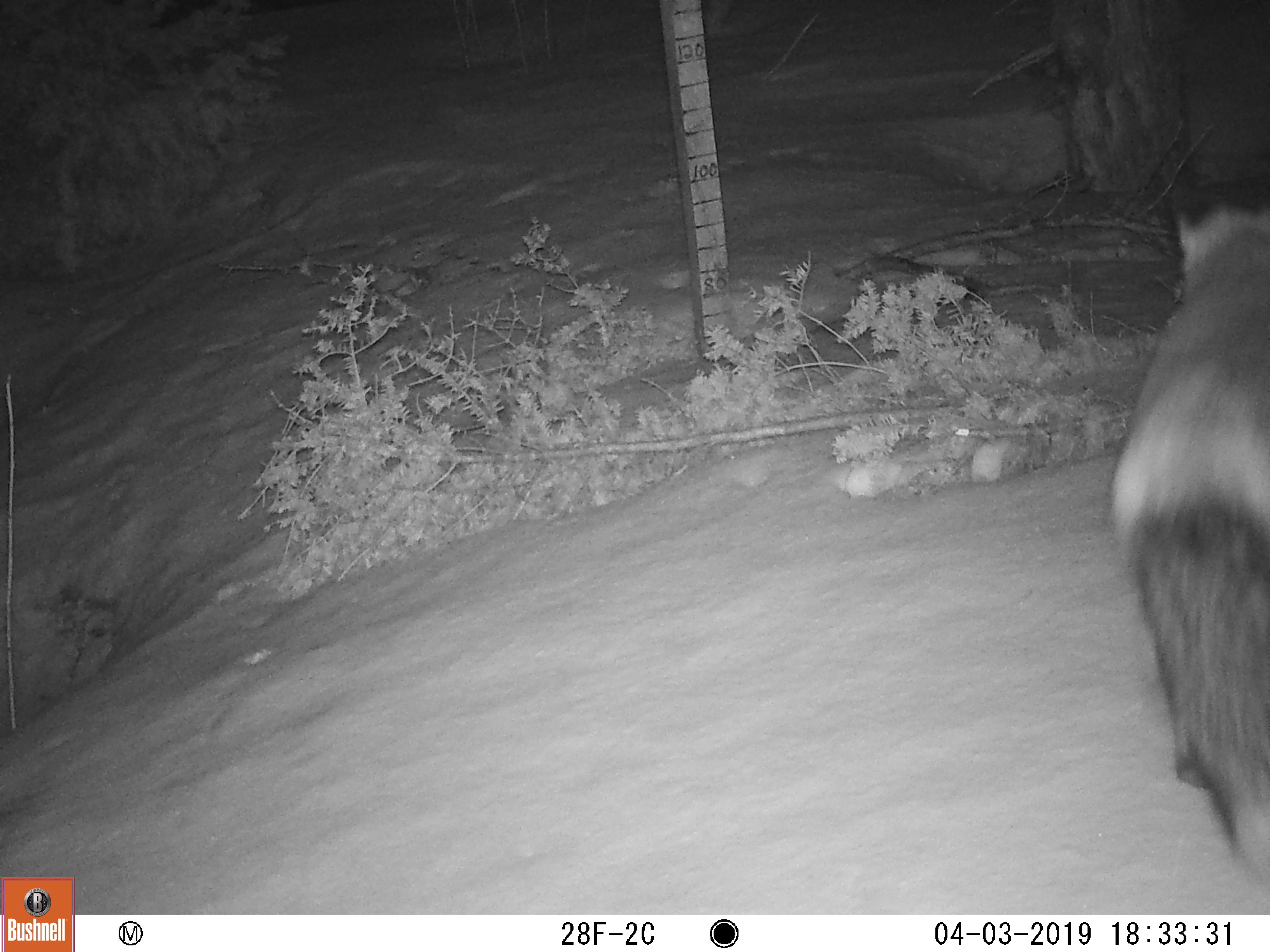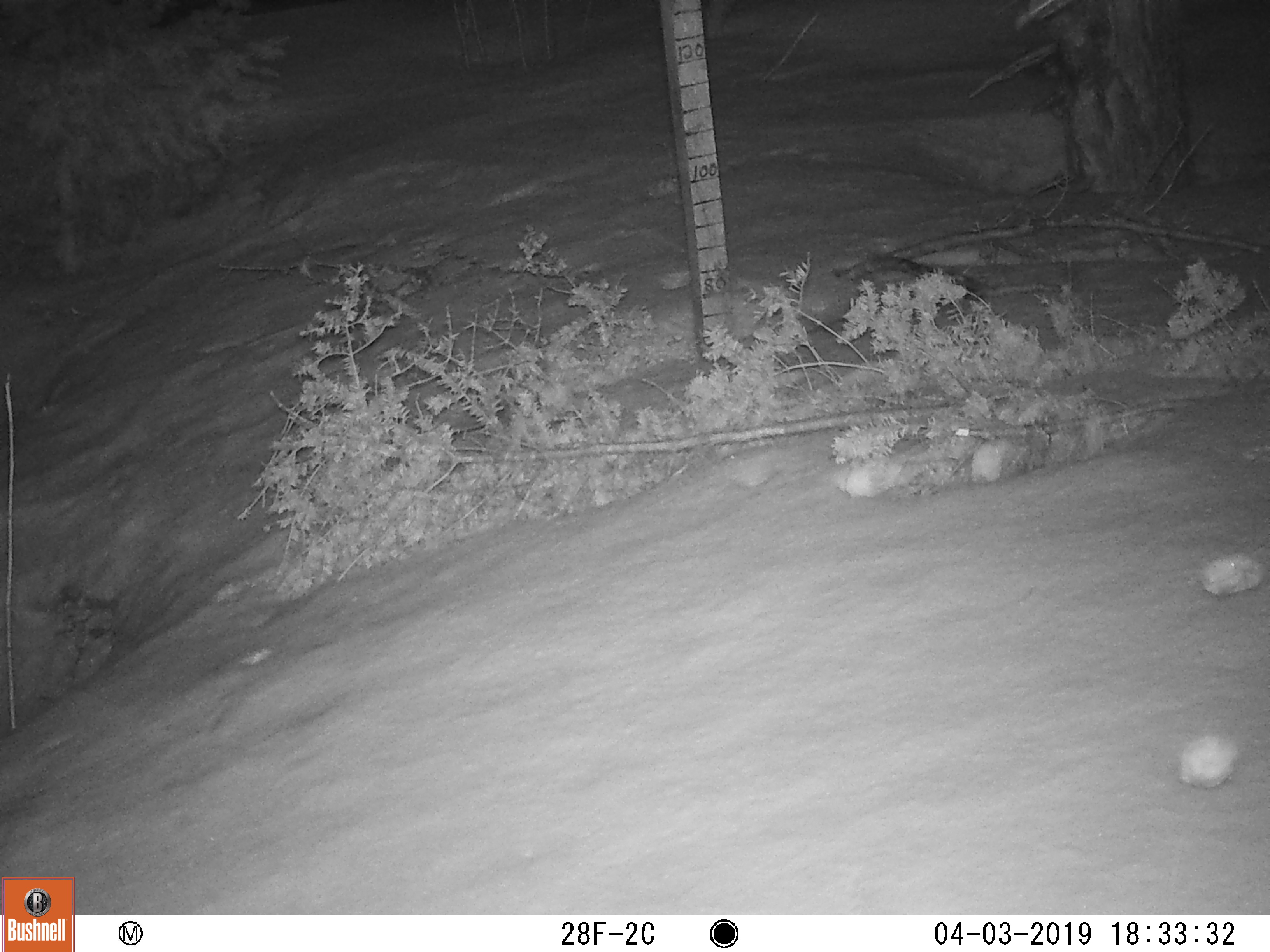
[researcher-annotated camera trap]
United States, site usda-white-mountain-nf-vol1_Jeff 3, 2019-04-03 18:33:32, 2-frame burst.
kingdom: Animalia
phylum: Chordata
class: Mammalia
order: Carnivora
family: Canidae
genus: Vulpes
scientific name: Vulpes vulpes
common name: red fox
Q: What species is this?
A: Red fox (Vulpes vulpes).